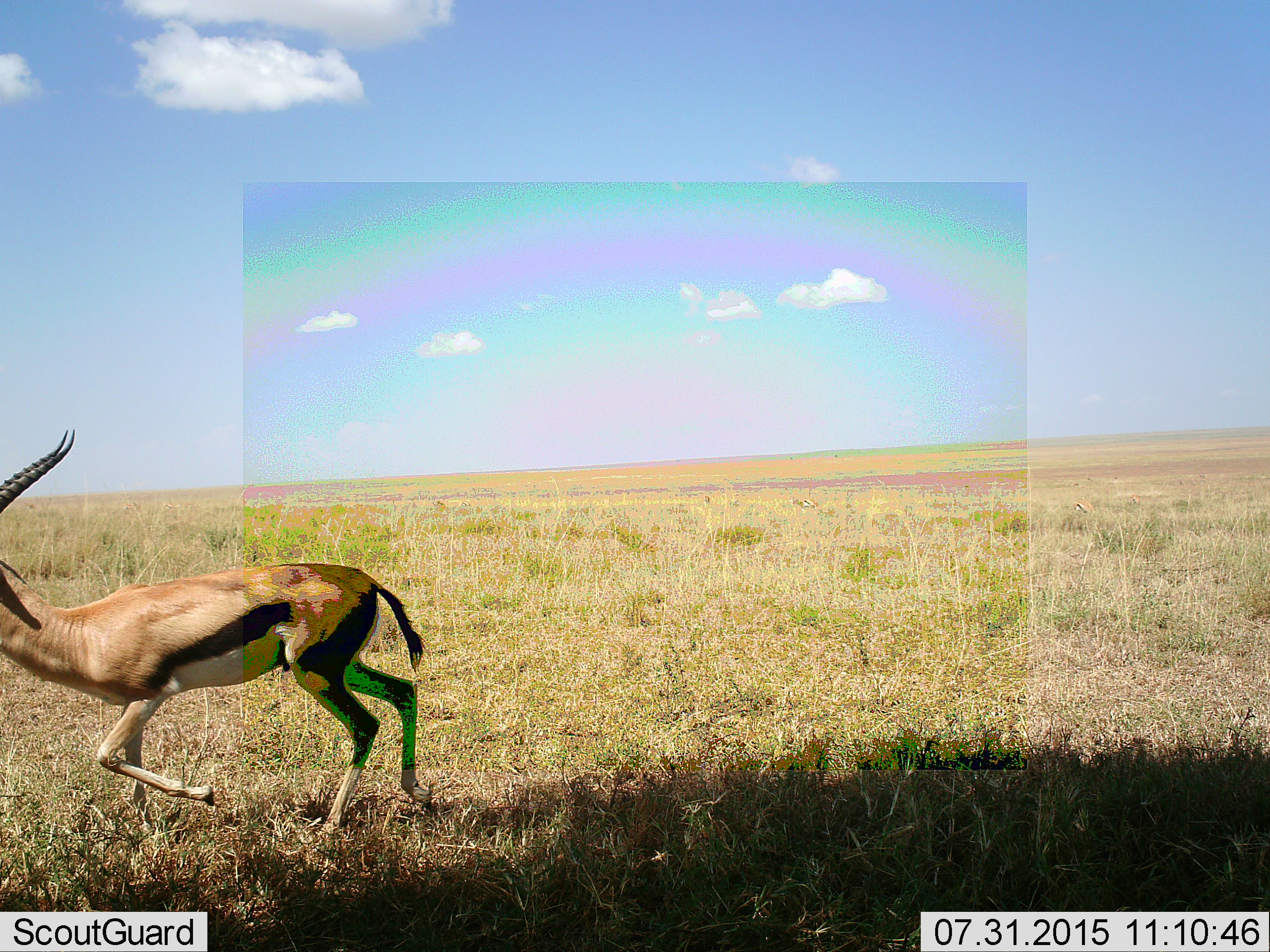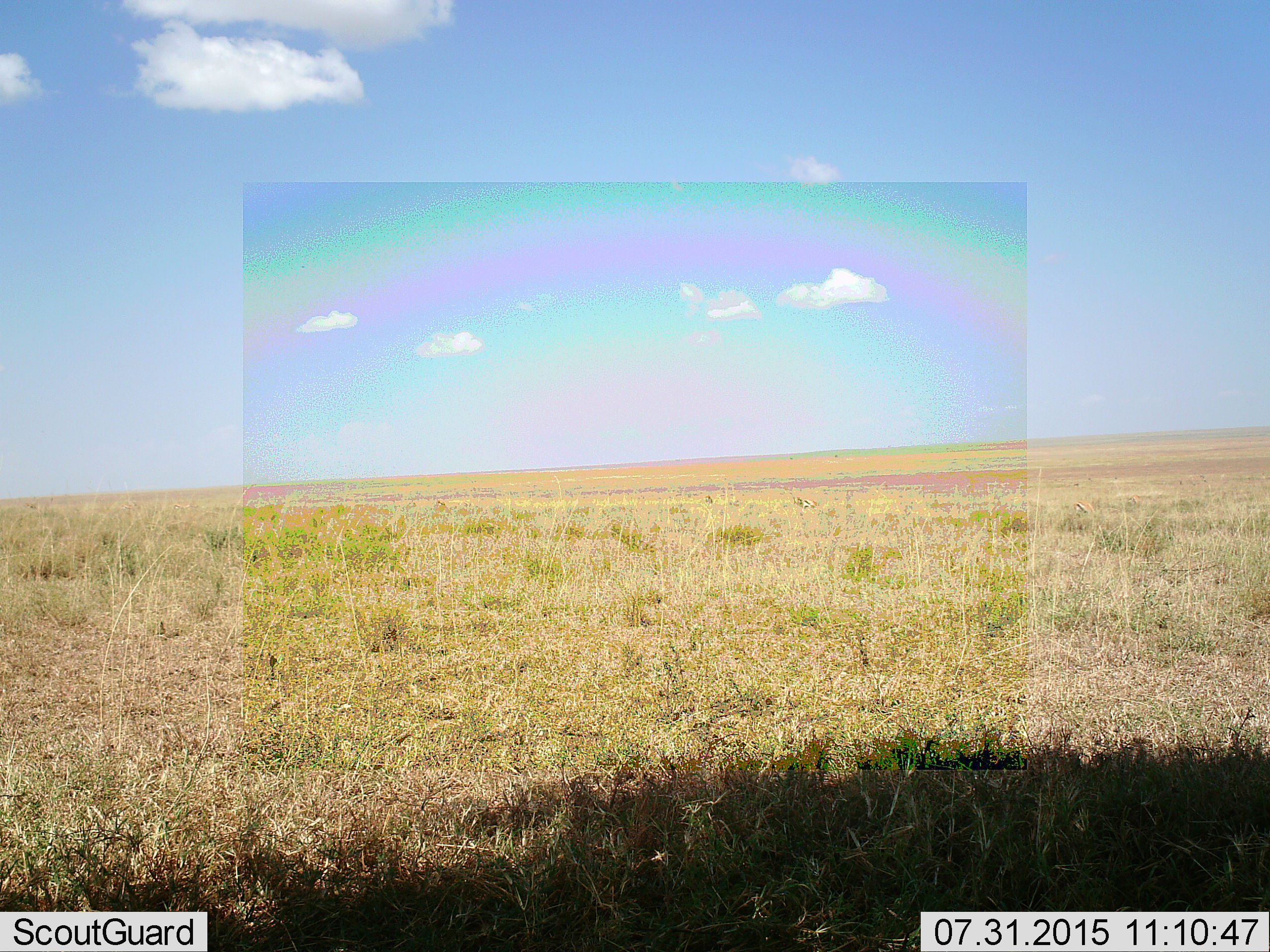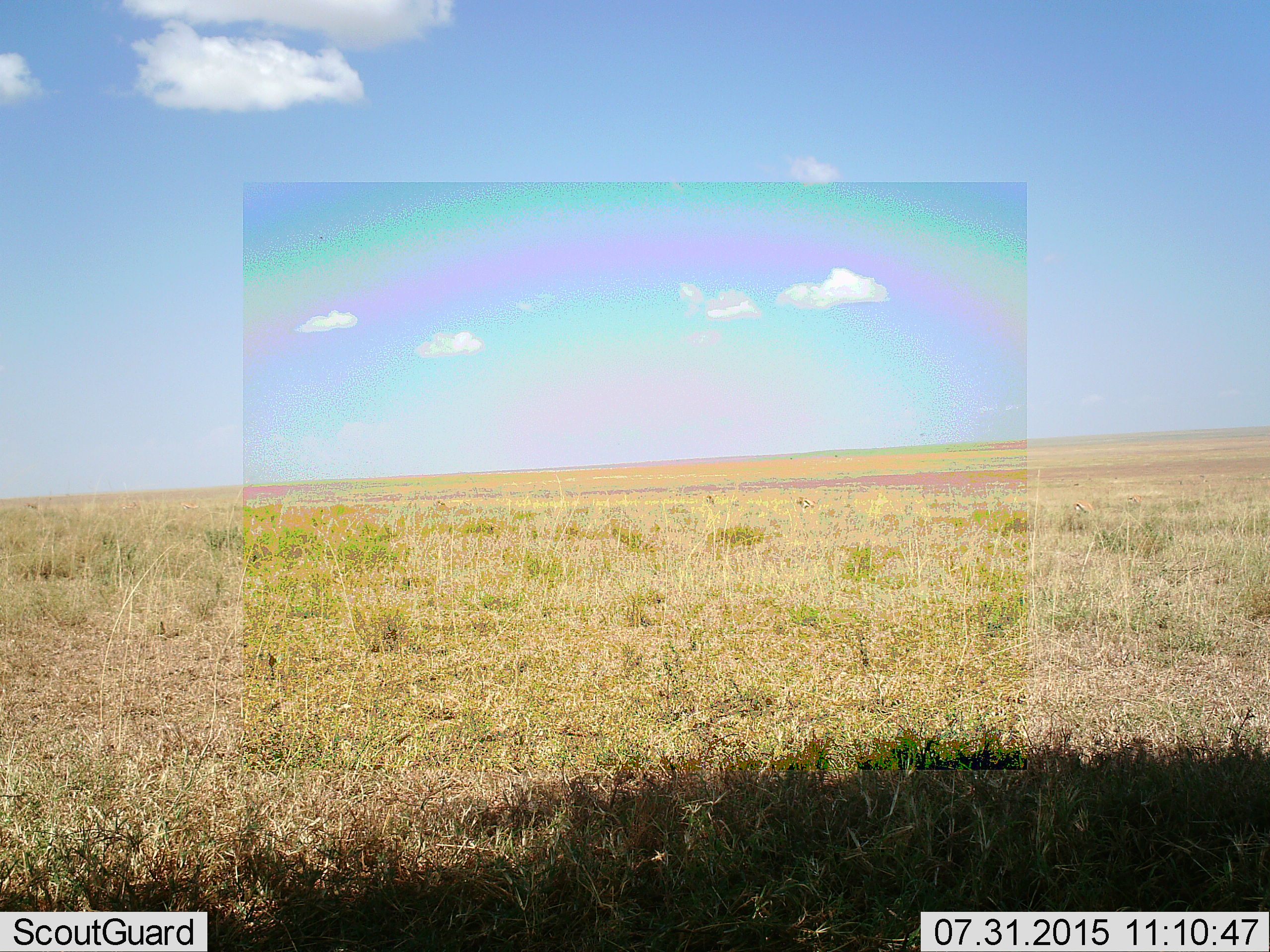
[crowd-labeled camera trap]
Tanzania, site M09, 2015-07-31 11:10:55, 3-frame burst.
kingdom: Animalia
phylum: Chordata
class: Mammalia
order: Artiodactyla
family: Bovidae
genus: Eudorcas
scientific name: Eudorcas thomsonii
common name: thomson's gazelle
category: gazellethomsons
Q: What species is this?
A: Gazellethomsons (thomson's gazelle) (Eudorcas thomsonii).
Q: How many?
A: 1.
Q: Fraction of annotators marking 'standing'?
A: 12%.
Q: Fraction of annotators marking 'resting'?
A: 0%.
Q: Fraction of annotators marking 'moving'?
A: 100%.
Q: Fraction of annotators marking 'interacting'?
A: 0%.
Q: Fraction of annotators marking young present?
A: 0%.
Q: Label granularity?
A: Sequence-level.